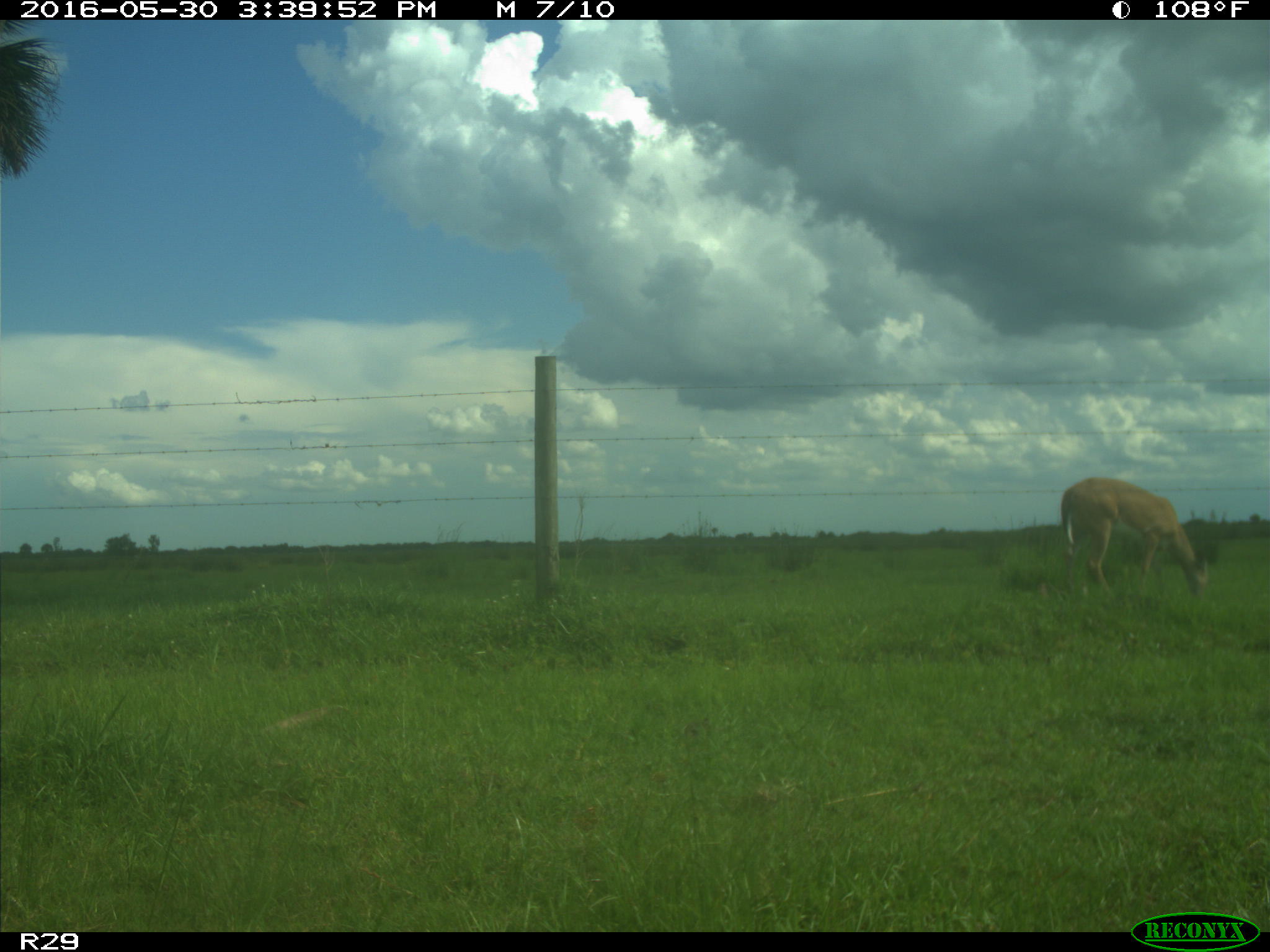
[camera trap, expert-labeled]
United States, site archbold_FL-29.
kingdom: Animalia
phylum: Chordata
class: Mammalia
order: Artiodactyla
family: Cervidae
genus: Odocoileus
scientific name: Odocoileus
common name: deer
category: unidentified deer